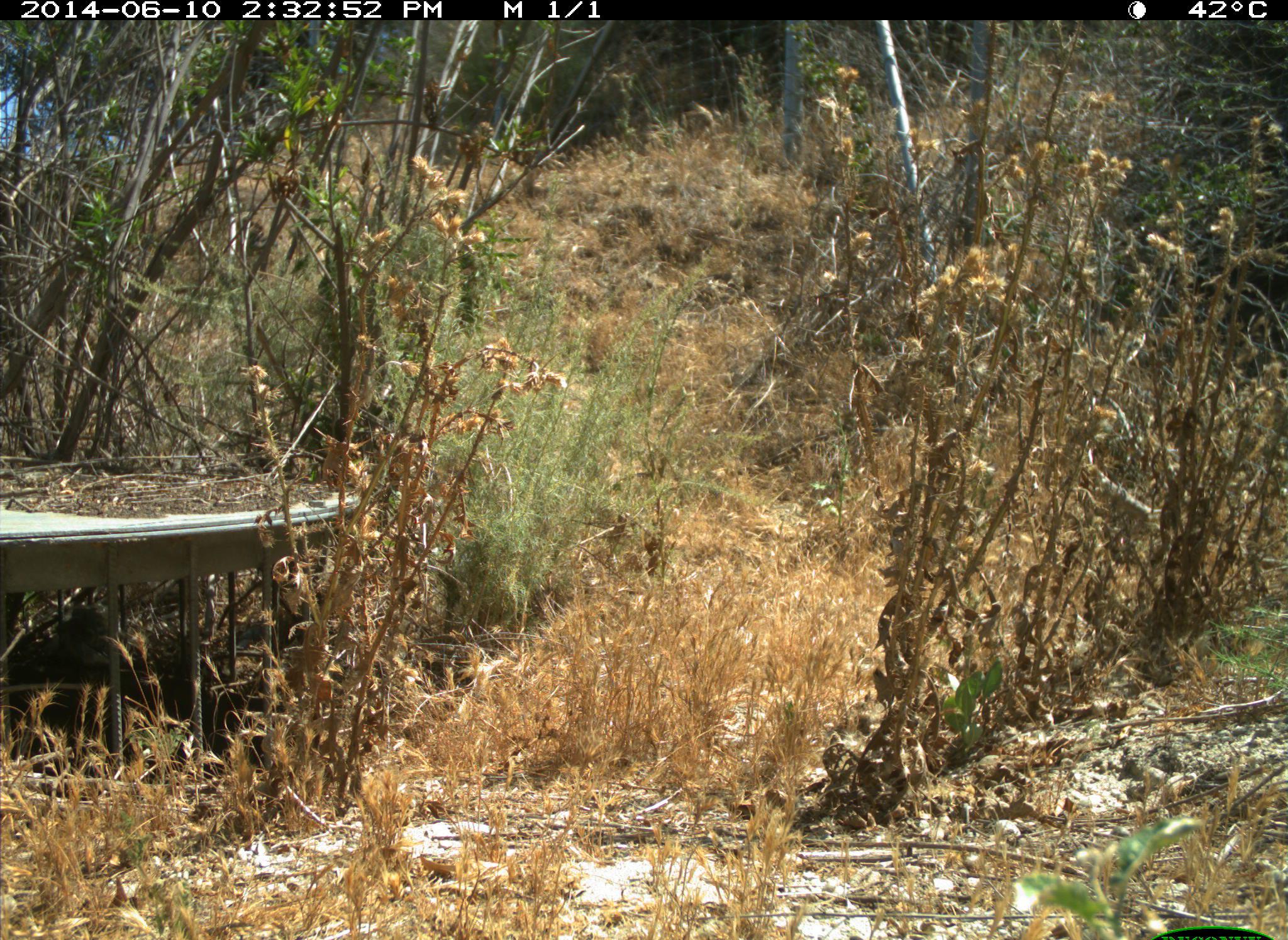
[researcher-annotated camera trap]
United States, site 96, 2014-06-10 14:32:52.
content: no animal present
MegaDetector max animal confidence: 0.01